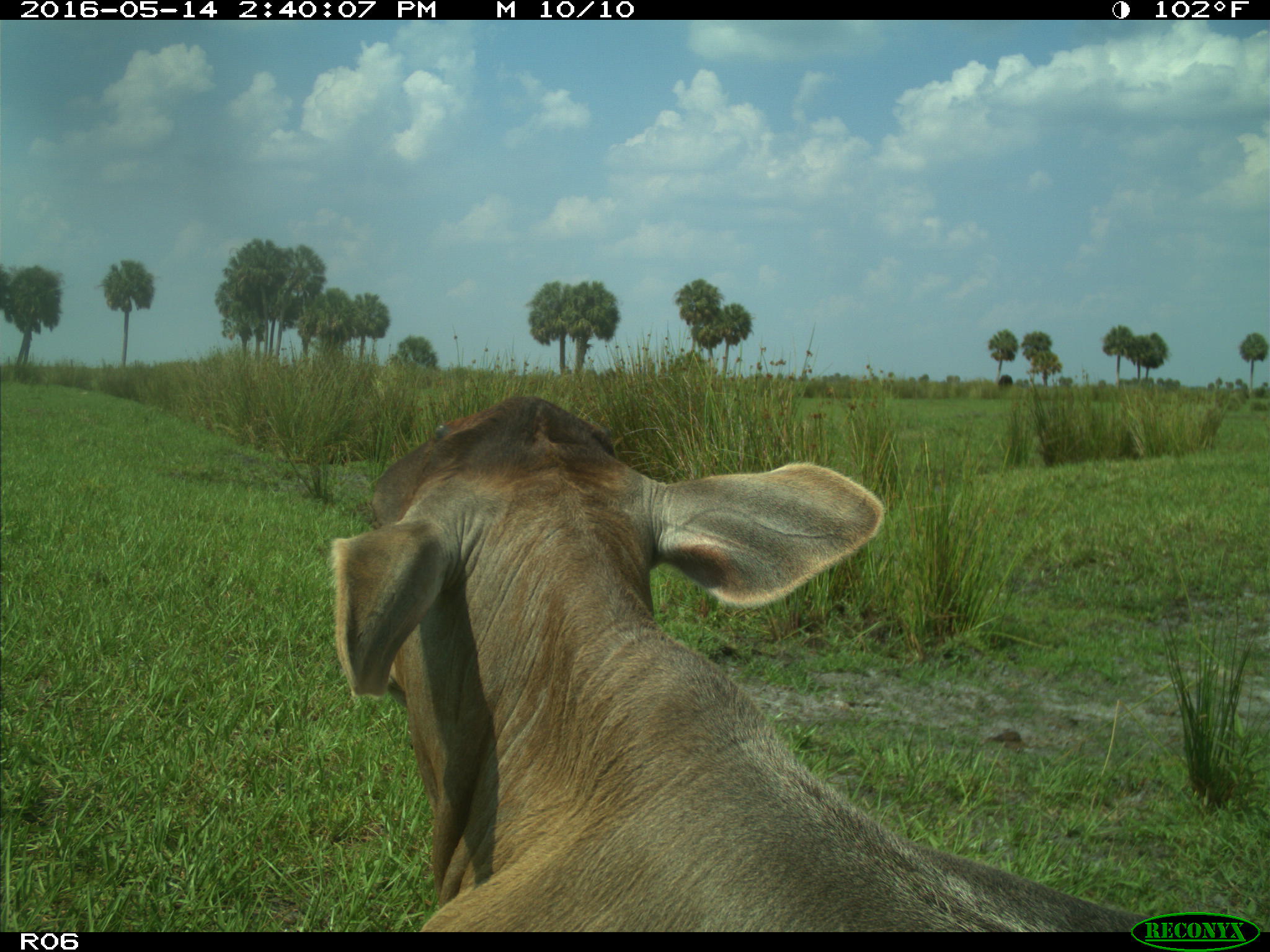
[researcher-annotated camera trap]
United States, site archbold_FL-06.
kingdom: Animalia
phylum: Chordata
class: Mammalia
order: Artiodactyla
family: Bovidae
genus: Bos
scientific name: Bos taurus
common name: domestic cow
Bos taurus (domestic cow).